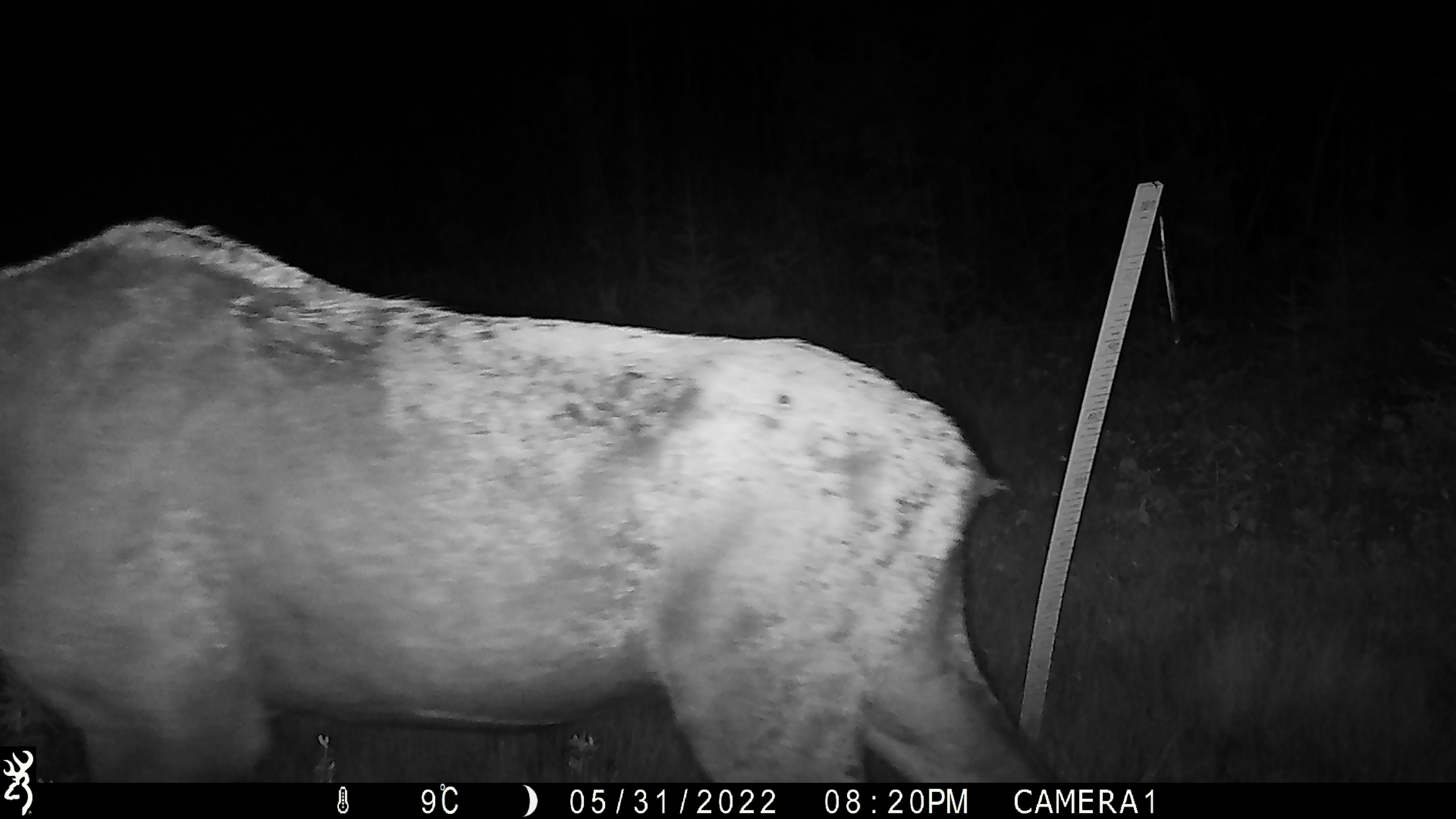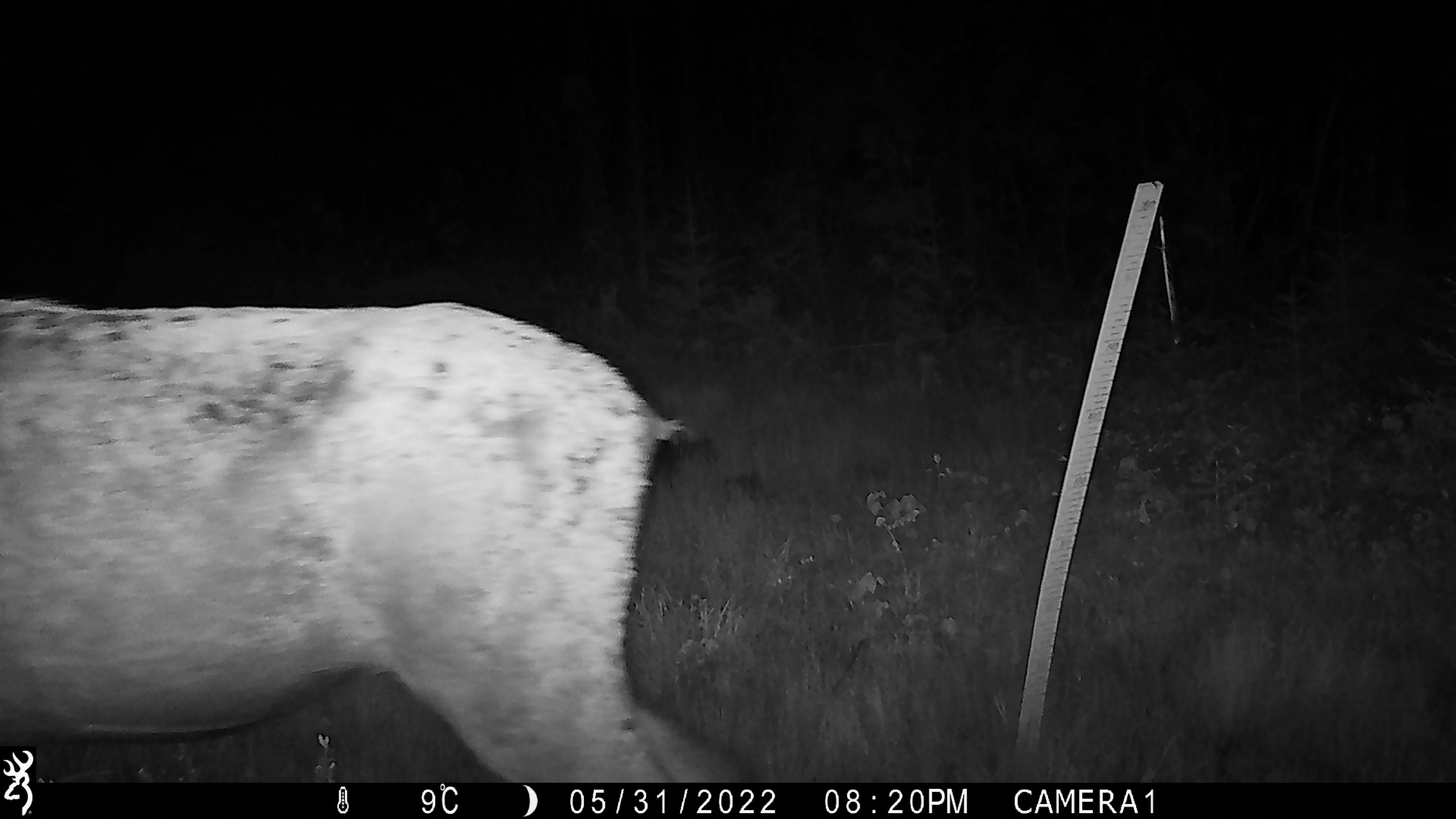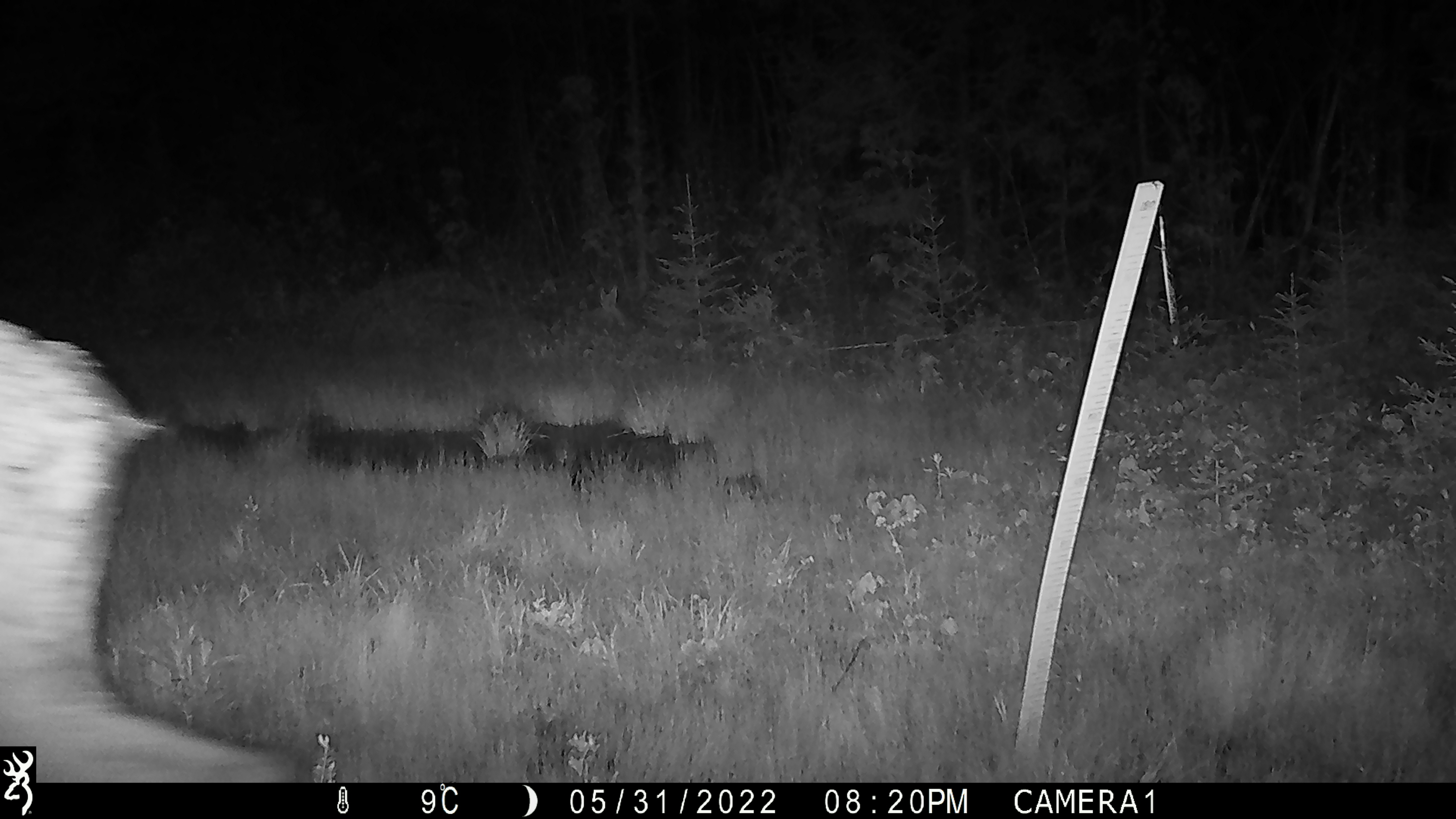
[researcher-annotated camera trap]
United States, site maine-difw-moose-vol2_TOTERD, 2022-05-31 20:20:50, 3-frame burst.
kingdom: Animalia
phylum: Chordata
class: Mammalia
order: Artiodactyla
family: Cervidae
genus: Alces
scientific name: Alces alces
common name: moose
Moose (Alces alces).